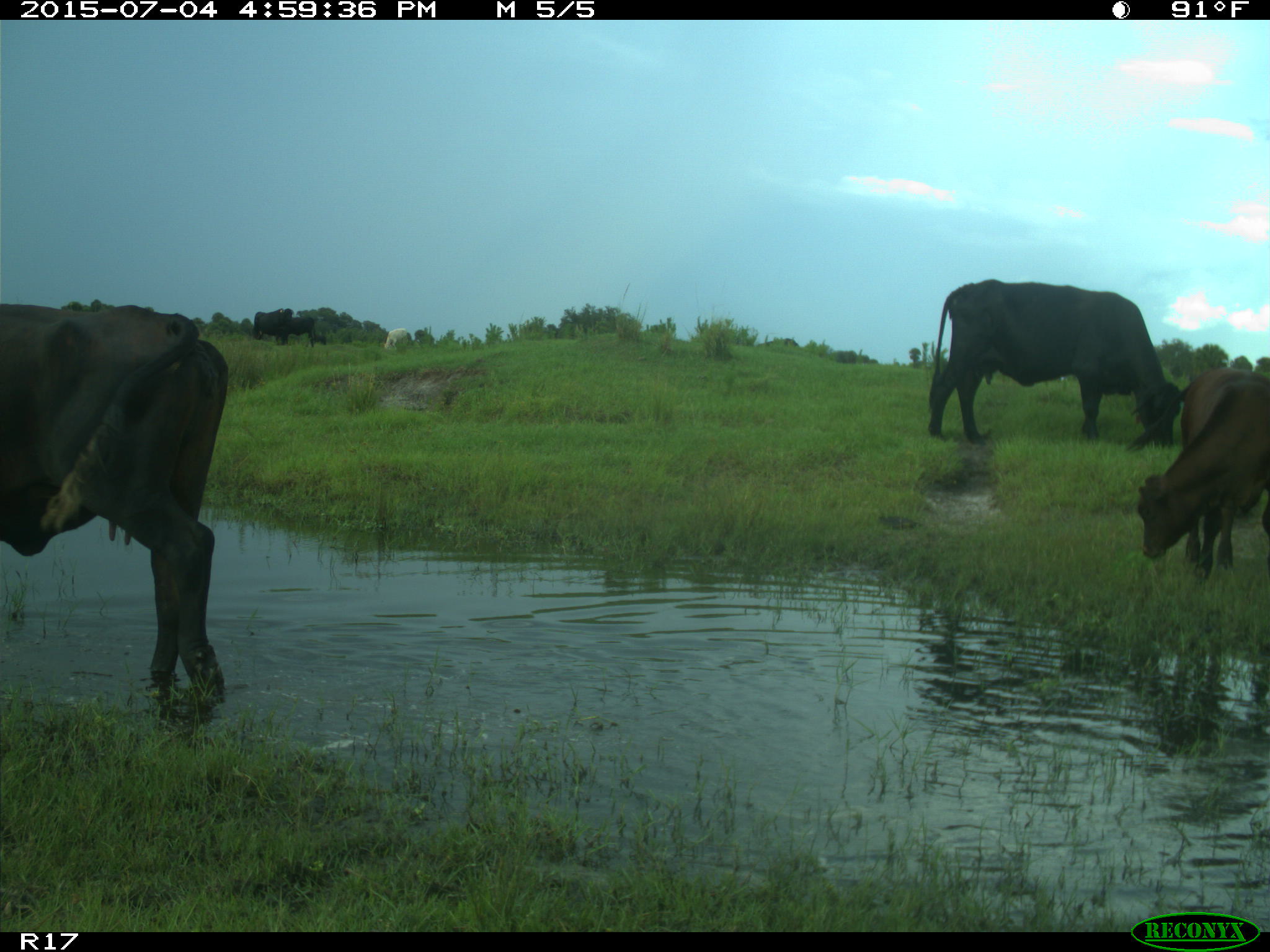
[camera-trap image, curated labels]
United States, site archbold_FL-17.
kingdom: Animalia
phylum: Chordata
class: Mammalia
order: Artiodactyla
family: Bovidae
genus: Bos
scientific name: Bos taurus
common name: domestic cow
Bos taurus (domestic cow).